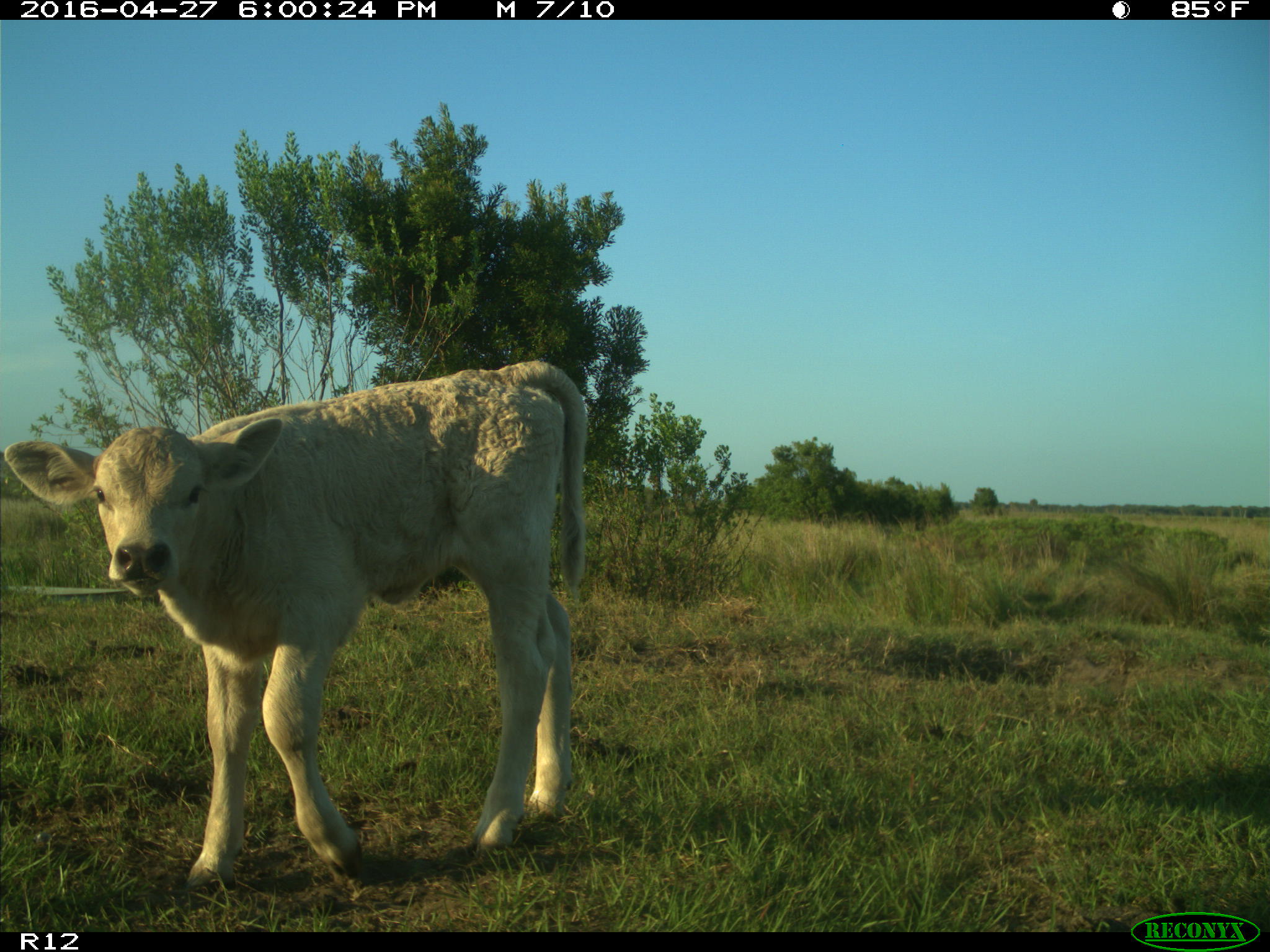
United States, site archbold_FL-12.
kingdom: Animalia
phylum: Chordata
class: Mammalia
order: Artiodactyla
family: Bovidae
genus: Bos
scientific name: Bos taurus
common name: domestic cow